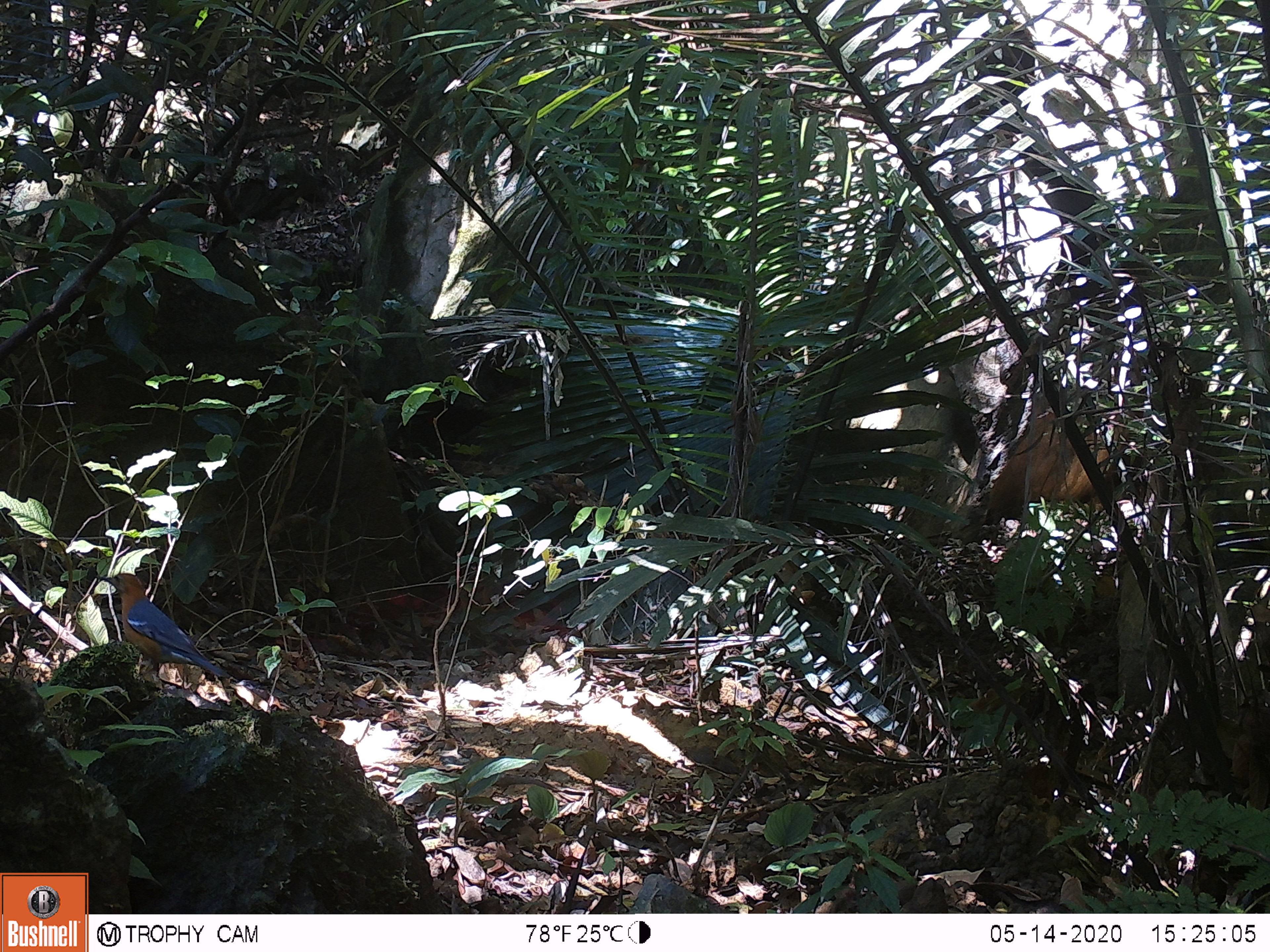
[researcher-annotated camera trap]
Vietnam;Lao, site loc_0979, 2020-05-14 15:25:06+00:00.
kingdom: Animalia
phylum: Chordata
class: Aves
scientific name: Aves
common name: bird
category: unidentified bird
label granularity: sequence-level